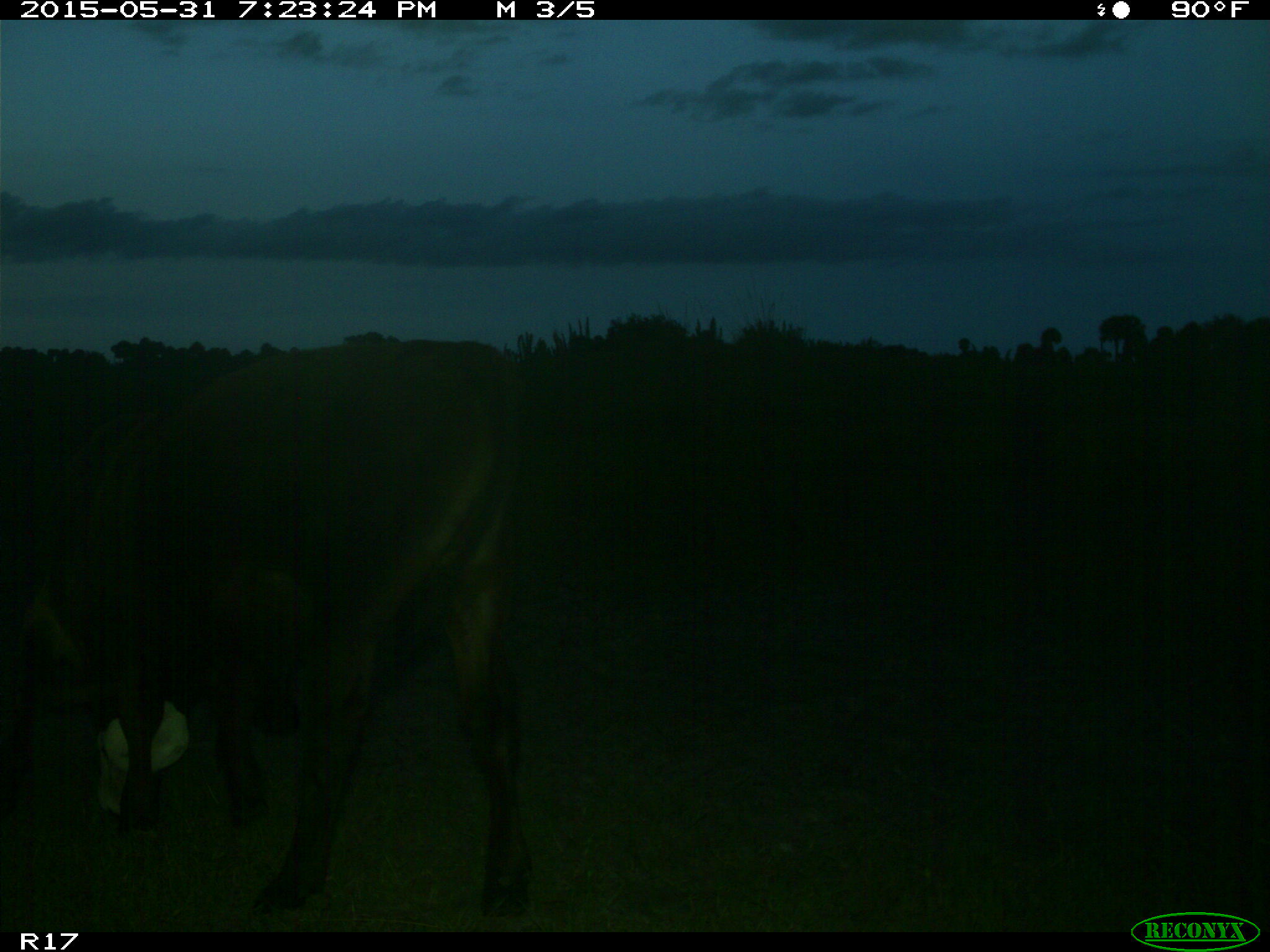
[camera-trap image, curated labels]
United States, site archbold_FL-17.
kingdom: Animalia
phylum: Chordata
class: Mammalia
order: Artiodactyla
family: Bovidae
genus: Bos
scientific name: Bos taurus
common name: domestic cow